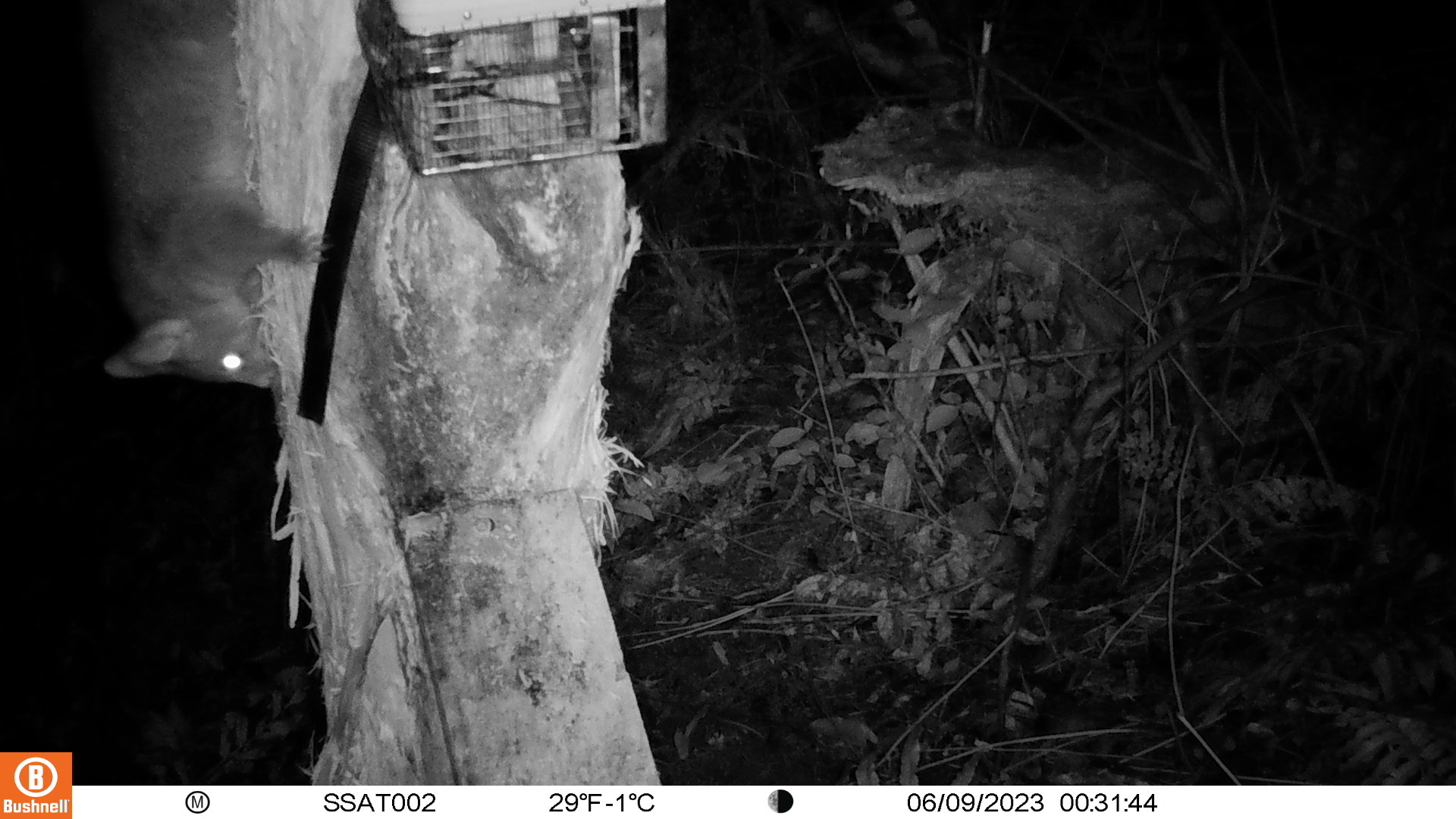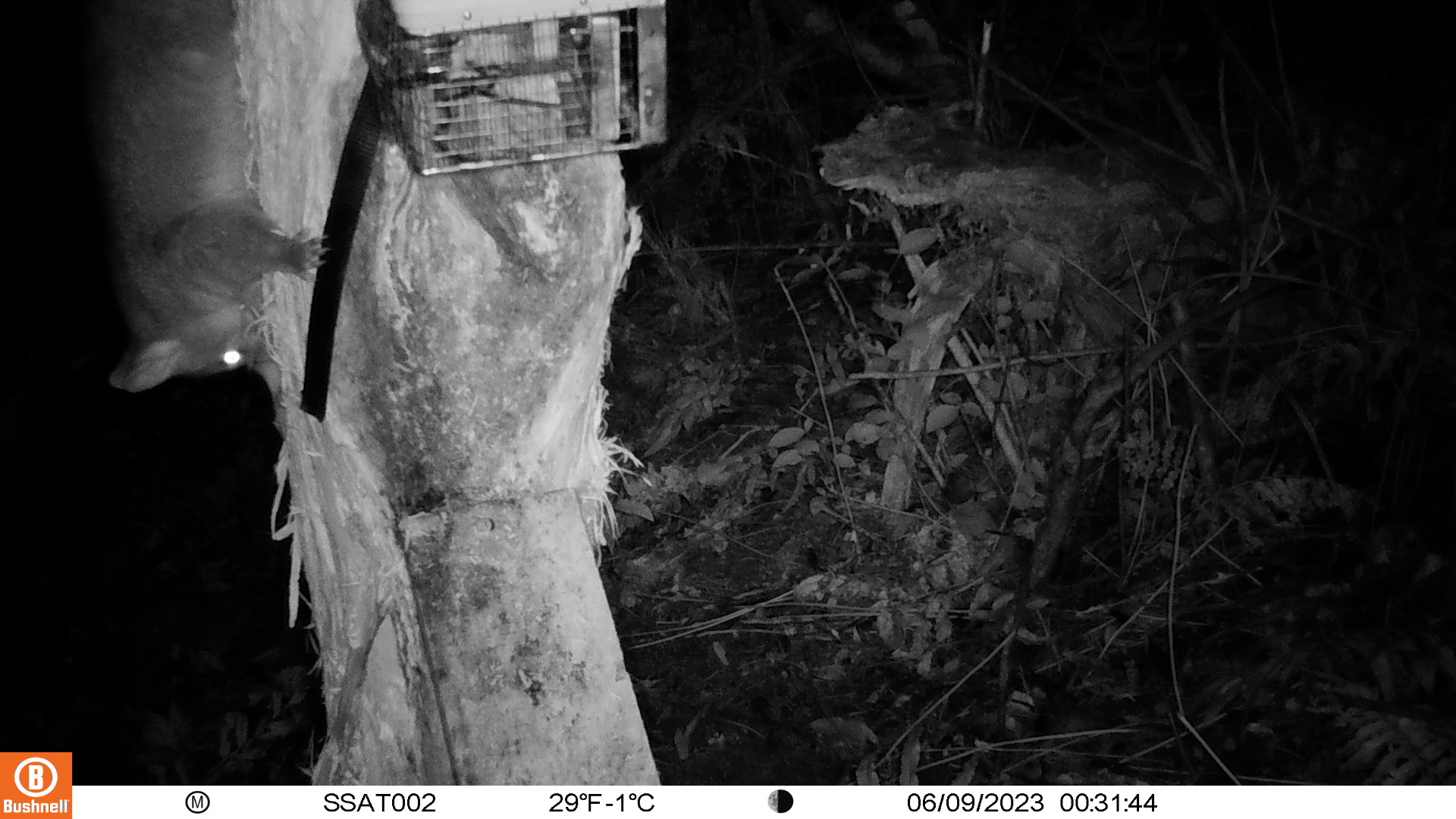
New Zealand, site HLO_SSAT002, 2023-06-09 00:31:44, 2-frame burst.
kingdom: Animalia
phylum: Chordata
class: Mammalia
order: Diprotodontia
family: Phalangeridae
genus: Trichosurus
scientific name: Trichosurus vulpecula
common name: common brushtail possum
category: possum